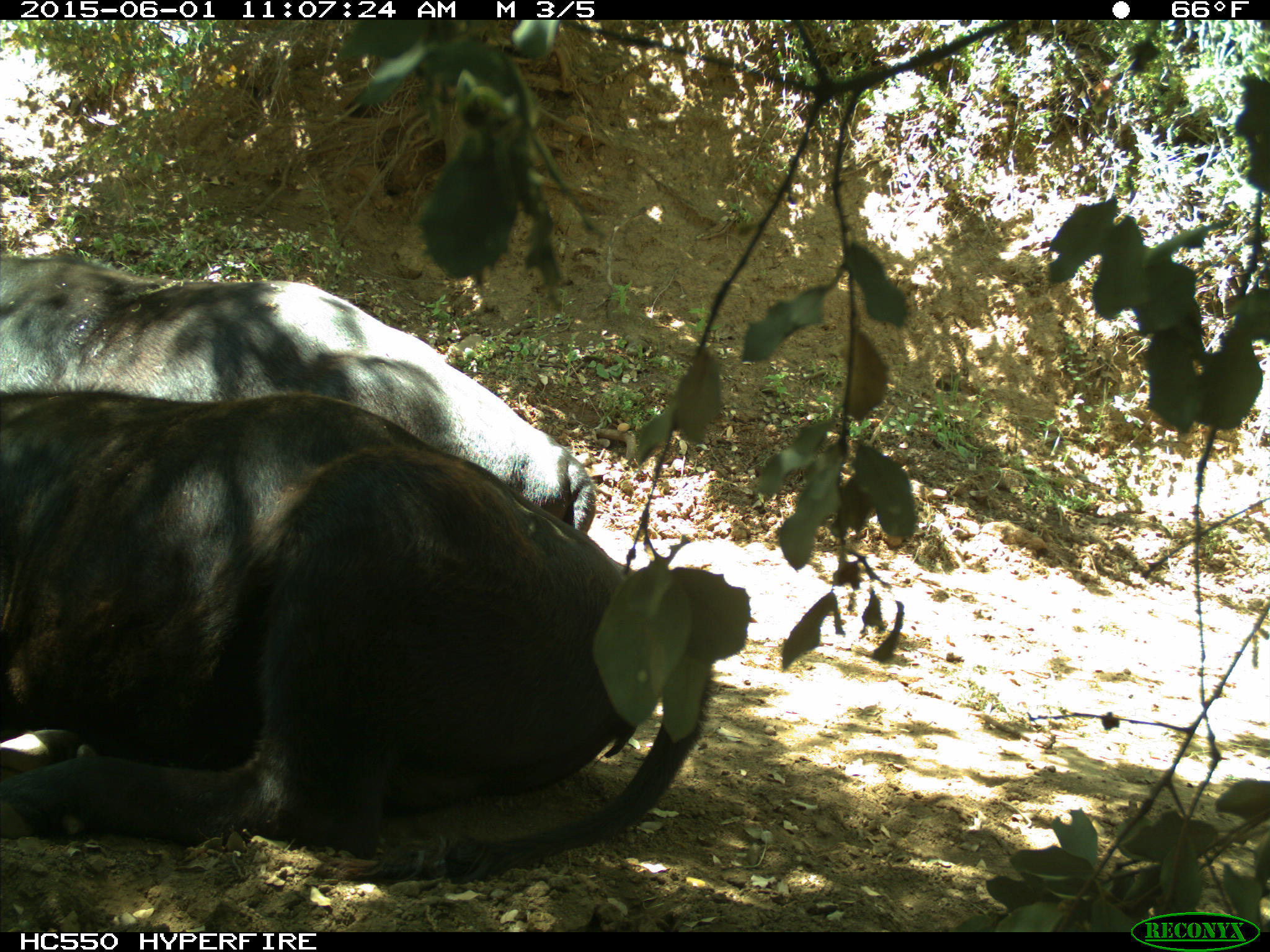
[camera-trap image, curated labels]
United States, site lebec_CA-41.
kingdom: Animalia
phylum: Chordata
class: Mammalia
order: Artiodactyla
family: Bovidae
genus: Bos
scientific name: Bos taurus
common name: domestic cow